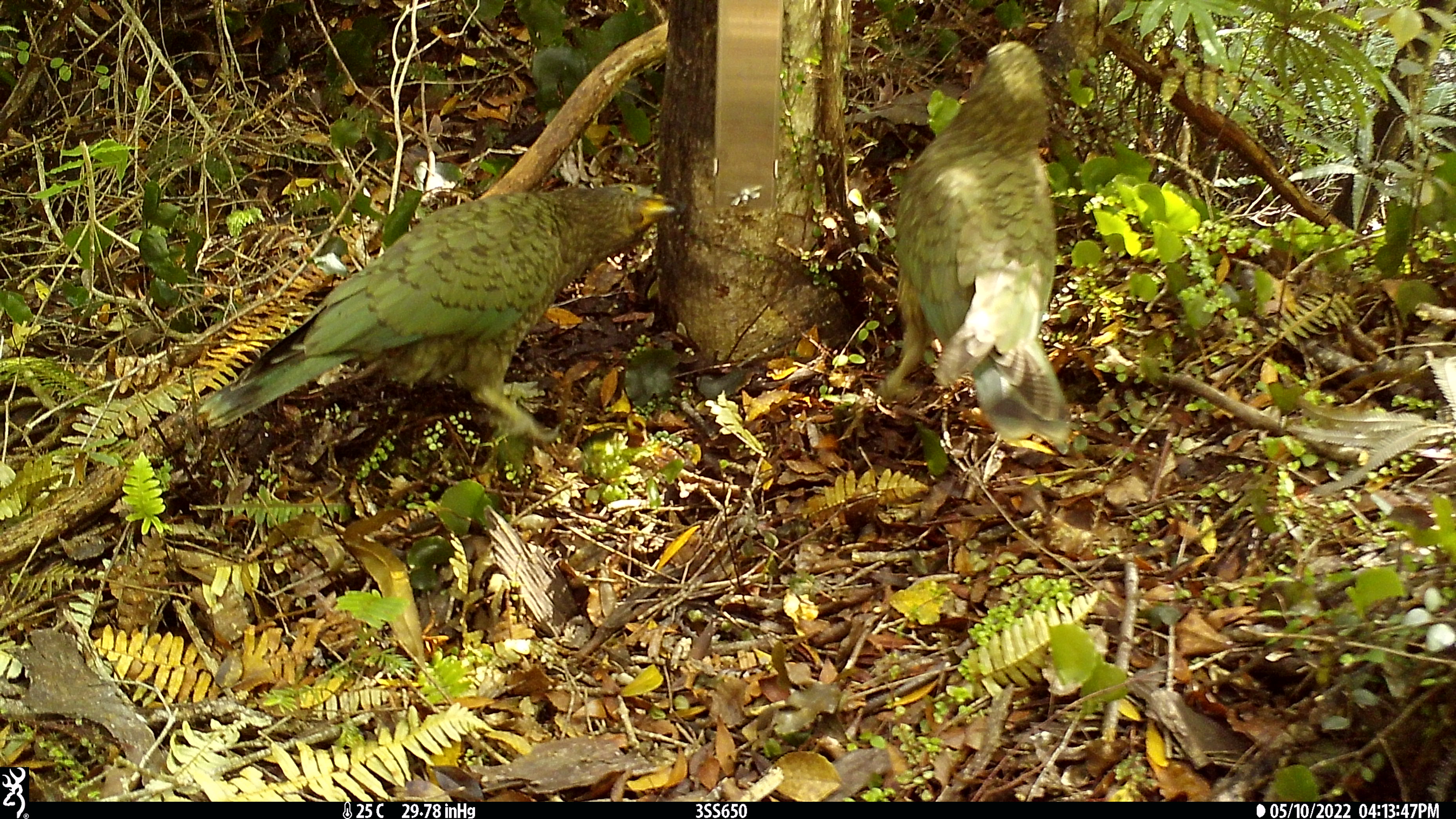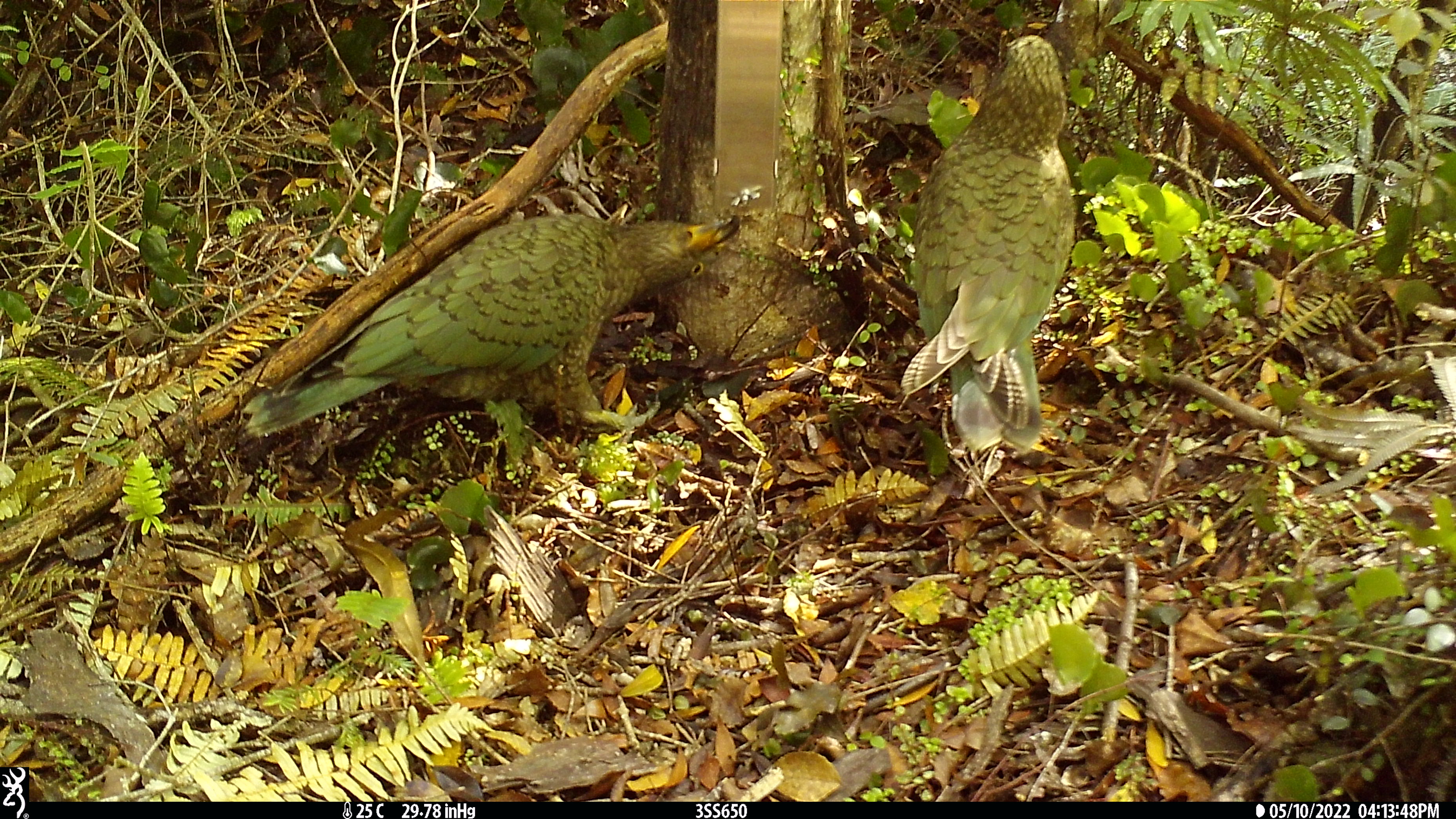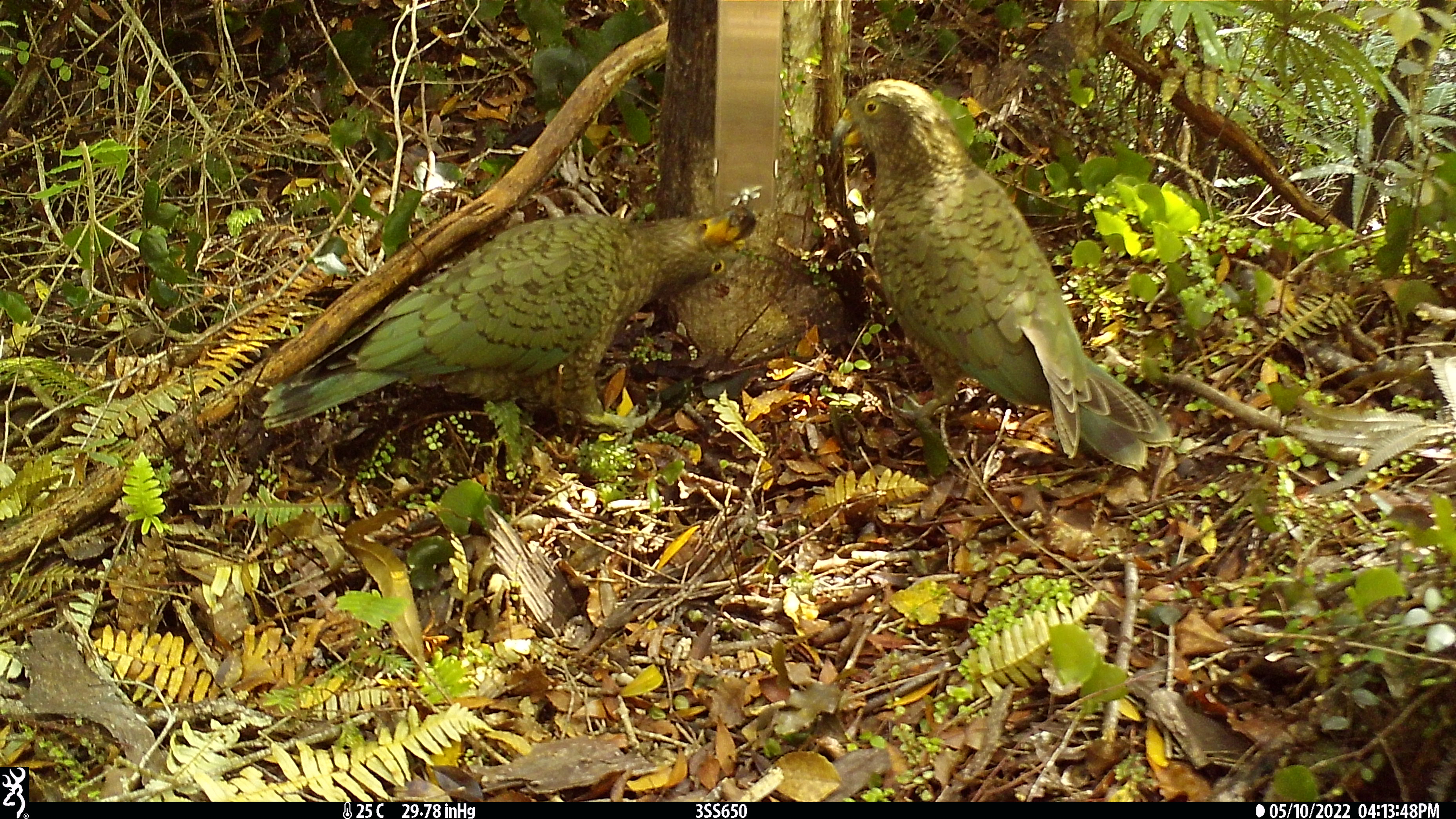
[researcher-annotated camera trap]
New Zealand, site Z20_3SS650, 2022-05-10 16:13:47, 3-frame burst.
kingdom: Animalia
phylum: Chordata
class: Aves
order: Psittaciformes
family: Strigopidae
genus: Nestor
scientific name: Nestor notabilis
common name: kea